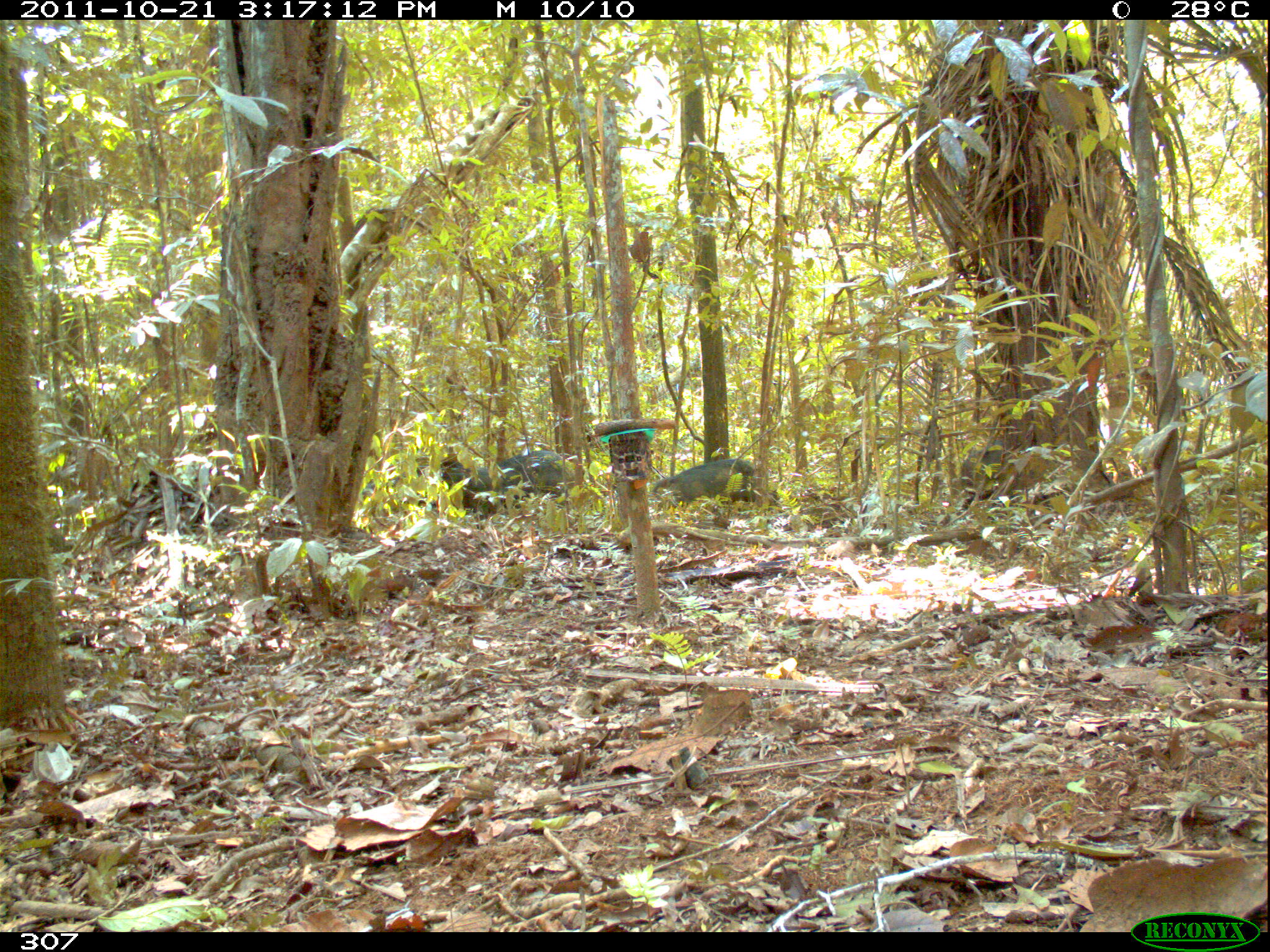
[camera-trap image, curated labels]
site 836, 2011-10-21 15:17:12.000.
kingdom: Animalia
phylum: Chordata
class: Mammalia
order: Artiodactyla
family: Tayassuidae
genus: Tayassu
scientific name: Tayassu pecari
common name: white-lipped peccary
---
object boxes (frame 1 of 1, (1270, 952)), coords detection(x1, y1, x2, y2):
tayassu pecari: detection(363, 461, 504, 528); detection(650, 458, 779, 510); detection(492, 450, 574, 508); detection(955, 442, 1007, 514); detection(649, 462, 654, 463)